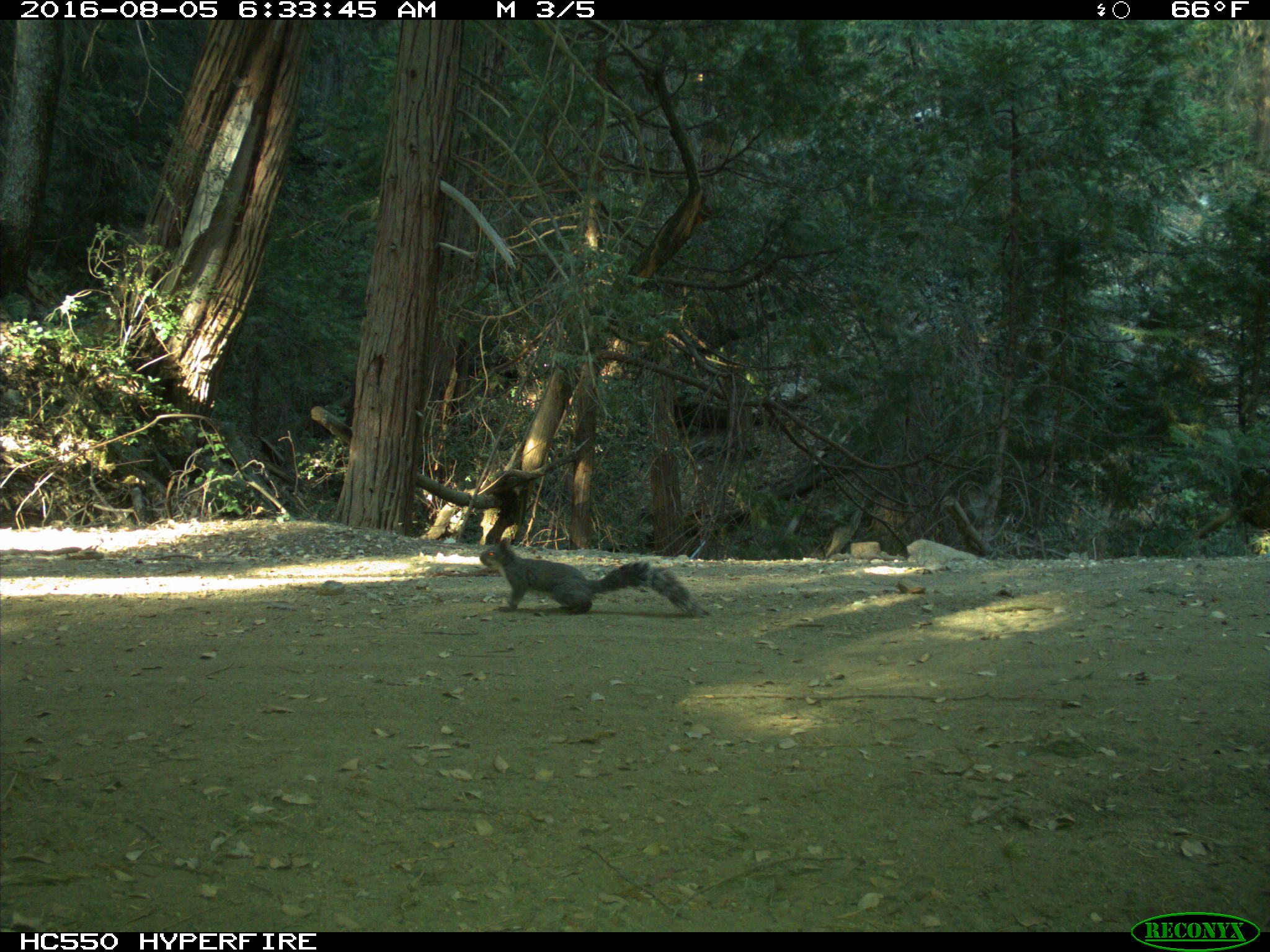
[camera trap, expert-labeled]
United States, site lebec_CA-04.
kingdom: Animalia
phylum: Chordata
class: Mammalia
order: Rodentia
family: Sciuridae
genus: Sciurus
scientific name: Sciurus carolinensis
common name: eastern gray squirrel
Sciurus carolinensis (eastern gray squirrel).